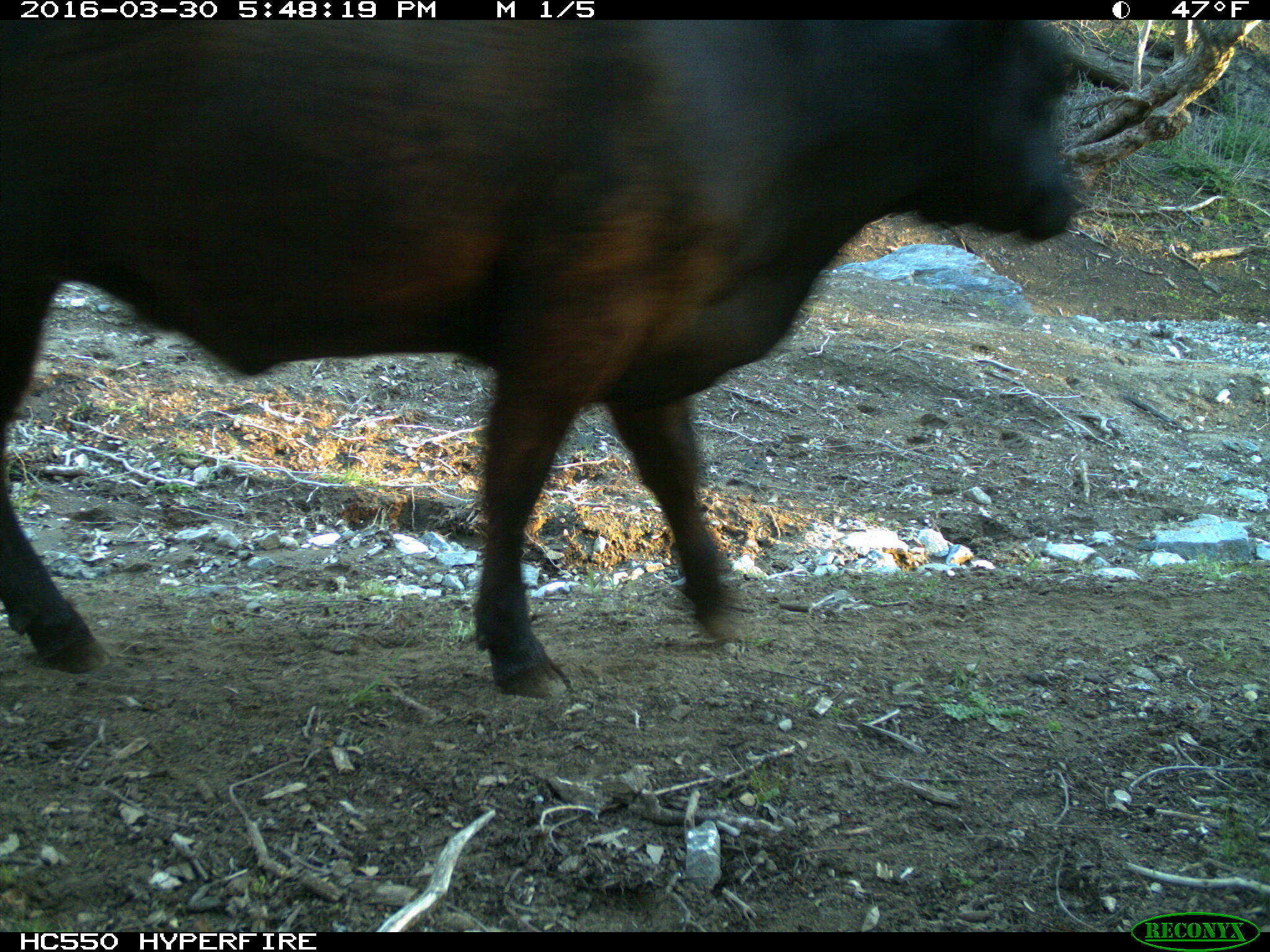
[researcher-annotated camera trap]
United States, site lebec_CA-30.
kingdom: Animalia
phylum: Chordata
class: Mammalia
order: Artiodactyla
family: Bovidae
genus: Bos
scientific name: Bos taurus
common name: domestic cow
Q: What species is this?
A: Bos taurus (domestic cow).